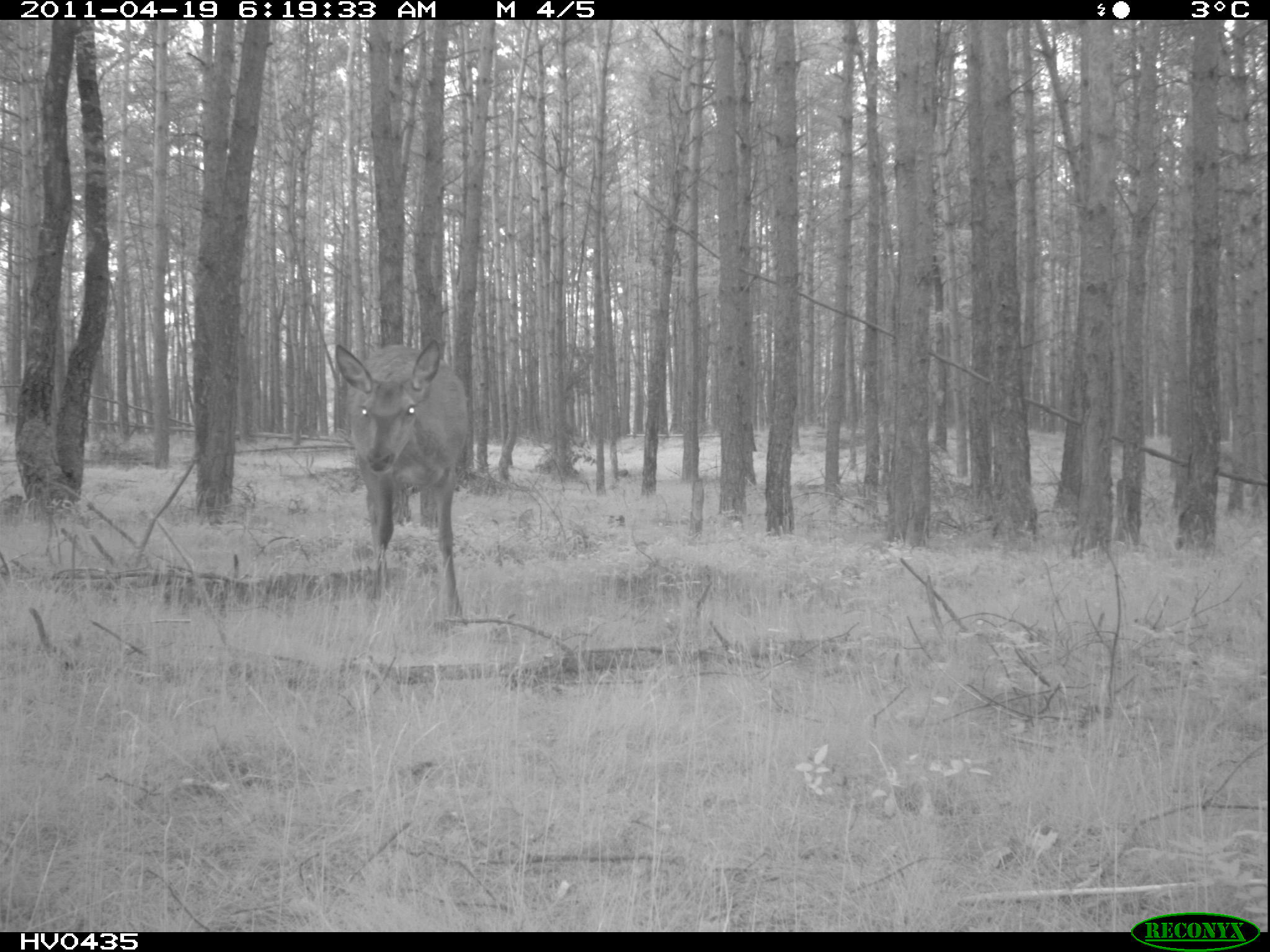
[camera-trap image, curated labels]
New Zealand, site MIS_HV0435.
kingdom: Animalia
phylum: Chordata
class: Mammalia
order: Artiodactyla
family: Cervidae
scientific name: Cervidae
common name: deer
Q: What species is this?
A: Deer (Cervidae).